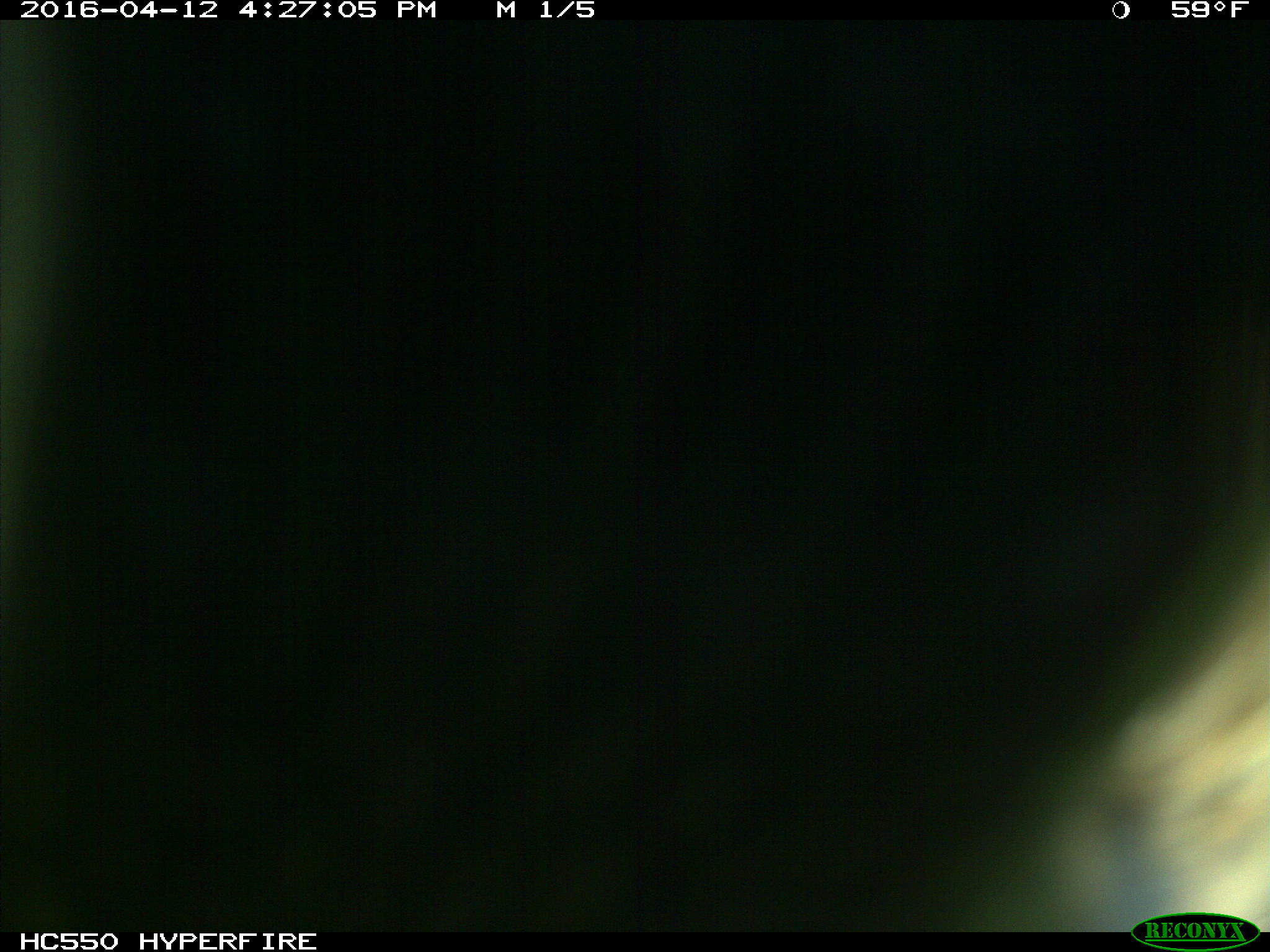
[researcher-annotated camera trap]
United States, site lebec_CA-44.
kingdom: Animalia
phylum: Chordata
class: Mammalia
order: Artiodactyla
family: Bovidae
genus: Bos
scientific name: Bos taurus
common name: domestic cow